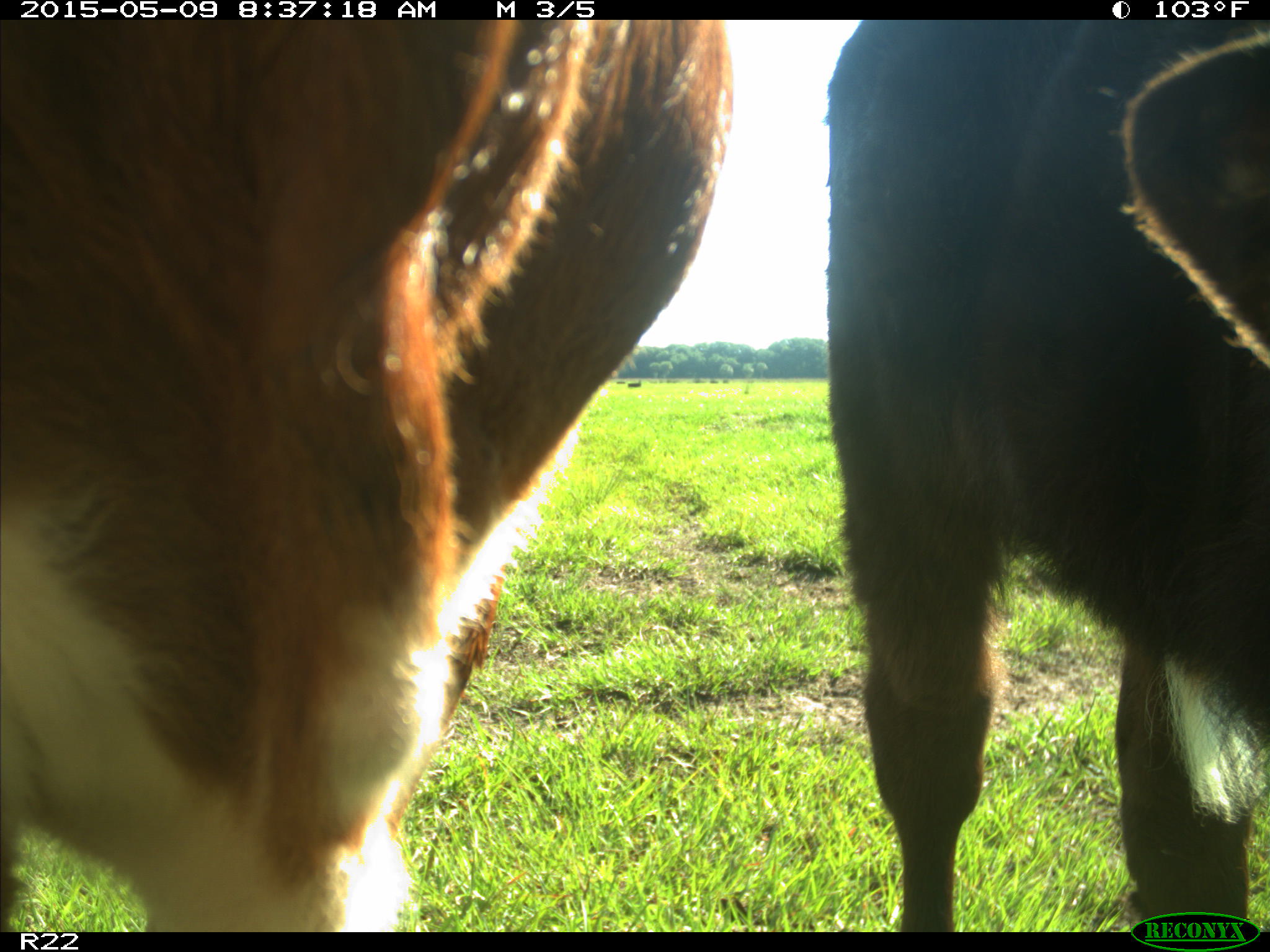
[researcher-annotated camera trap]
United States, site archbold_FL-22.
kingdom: Animalia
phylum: Chordata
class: Mammalia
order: Artiodactyla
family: Bovidae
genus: Bos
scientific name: Bos taurus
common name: domestic cow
Bos taurus (domestic cow).